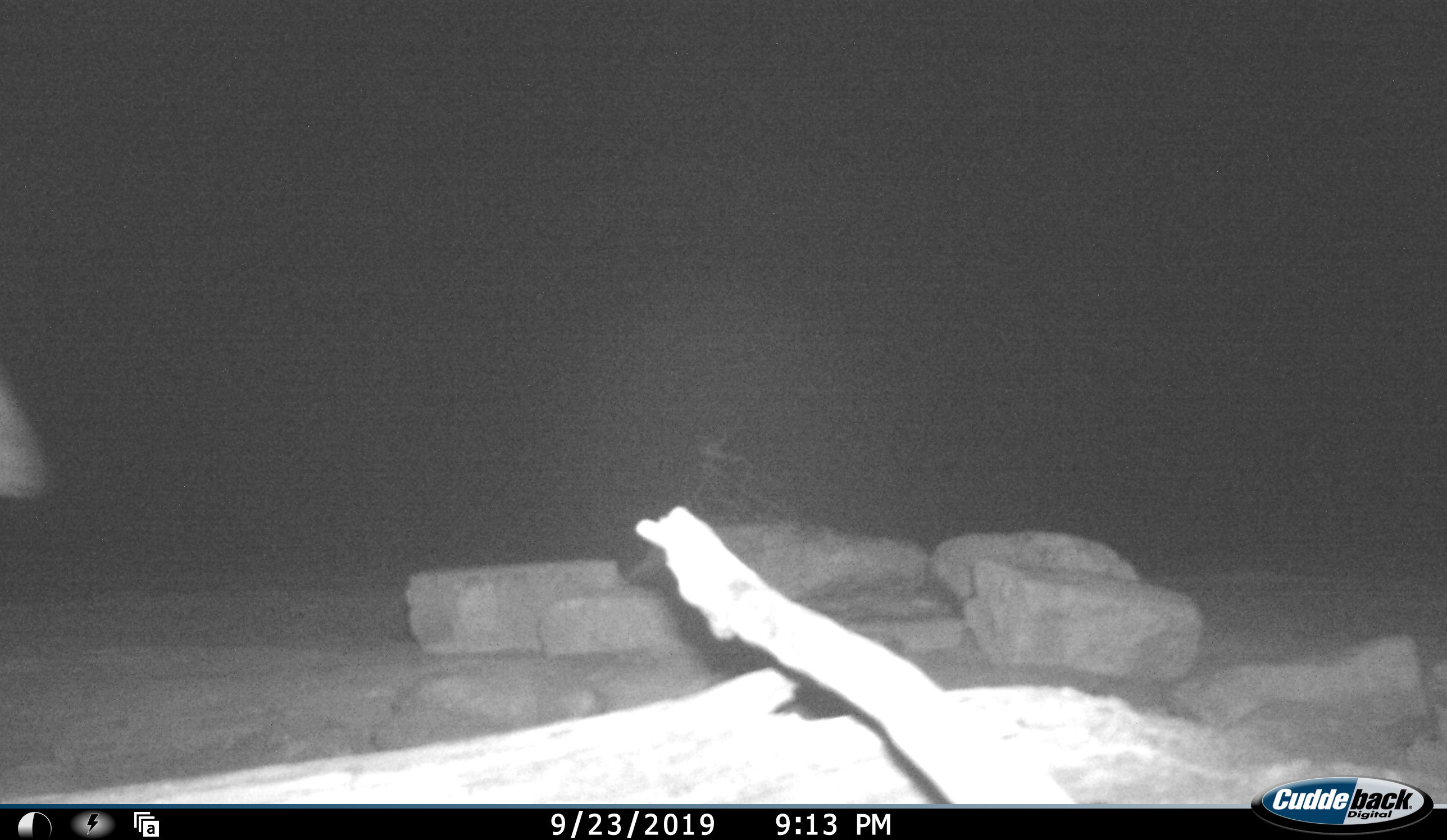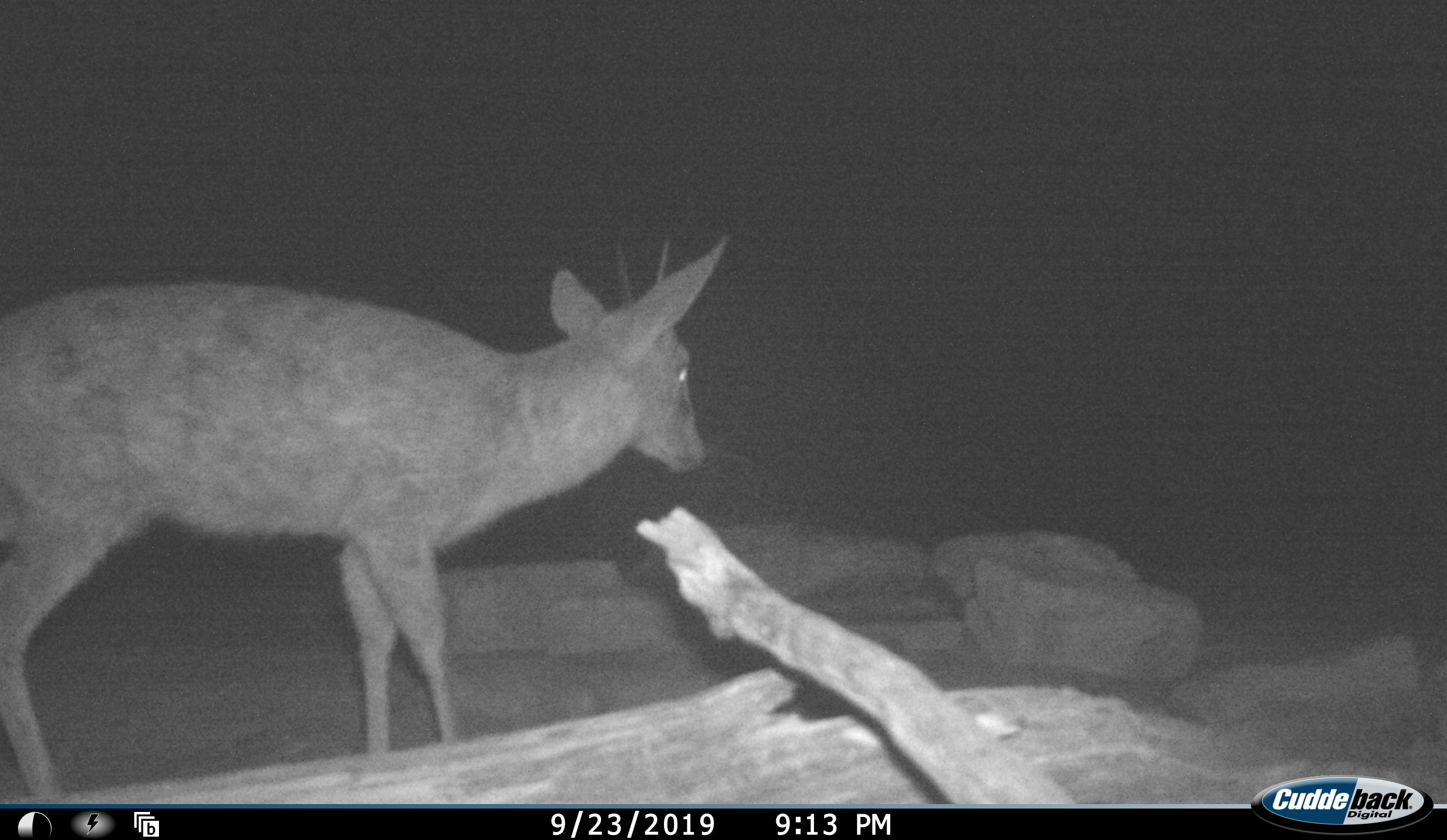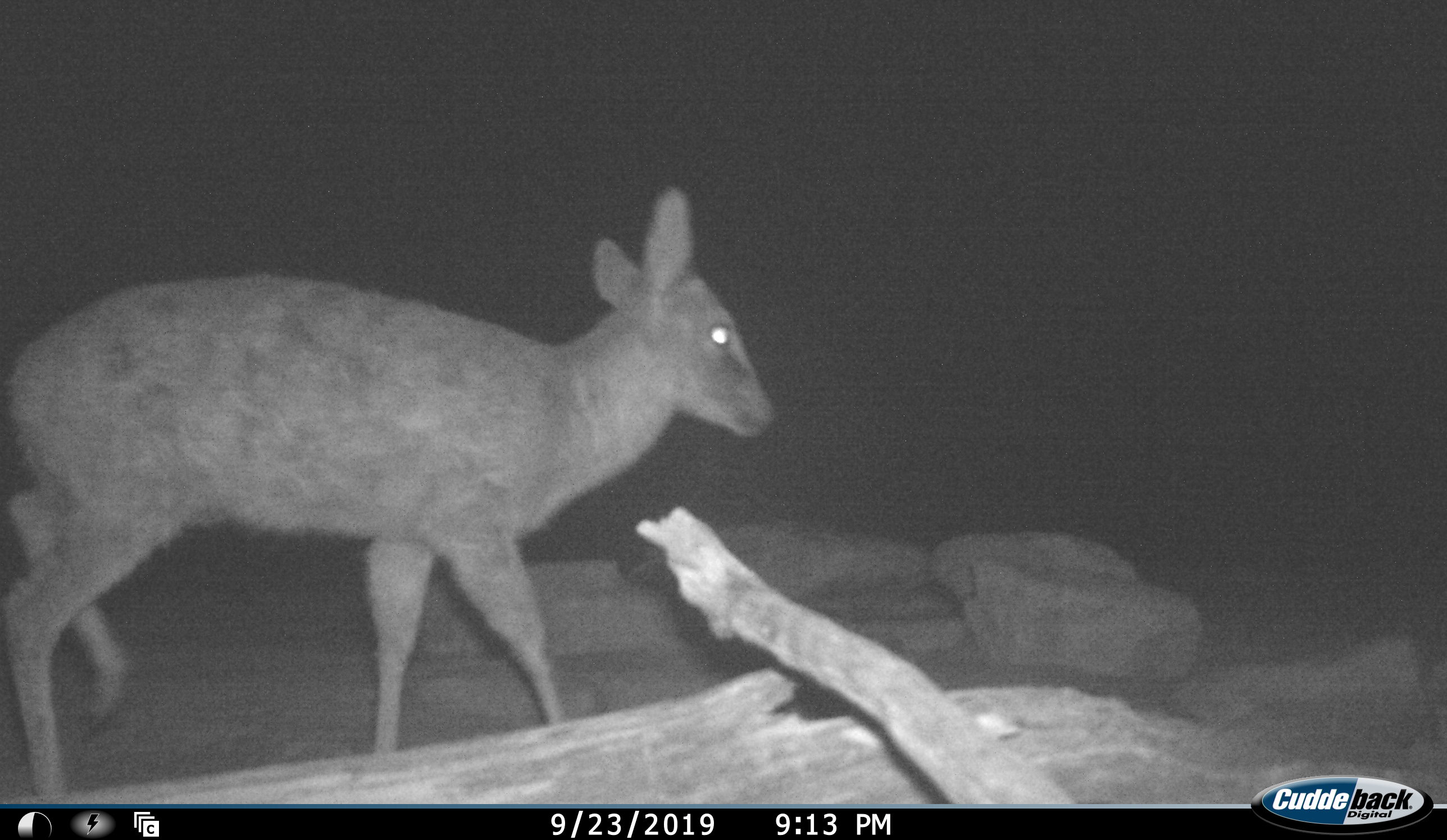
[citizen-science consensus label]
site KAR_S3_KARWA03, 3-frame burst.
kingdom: Animalia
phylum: Chordata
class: Mammalia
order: Artiodactyla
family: Bovidae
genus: Sylvicapra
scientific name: Sylvicapra grimmia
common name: common duiker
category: duikercommongrey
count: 1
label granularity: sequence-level